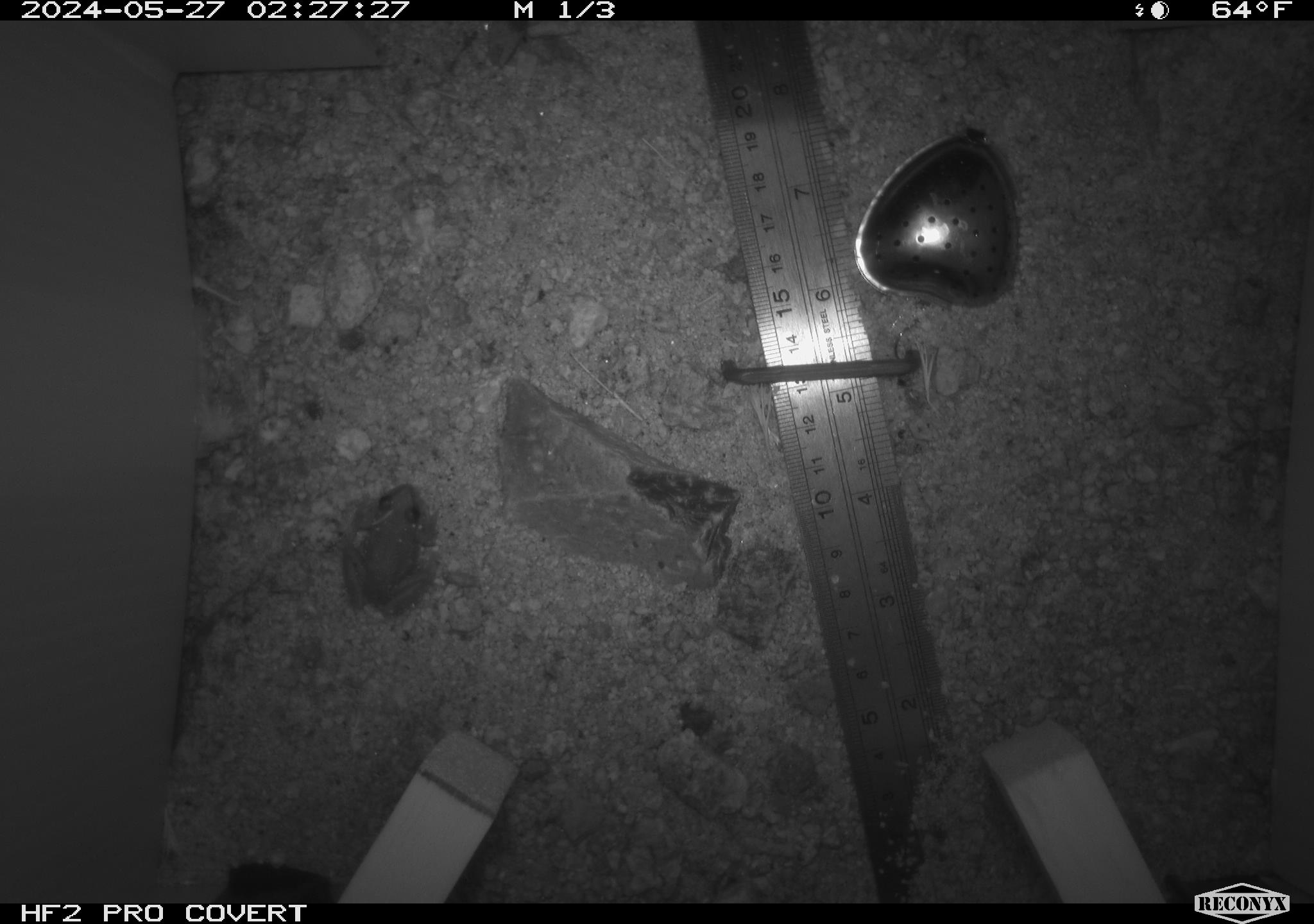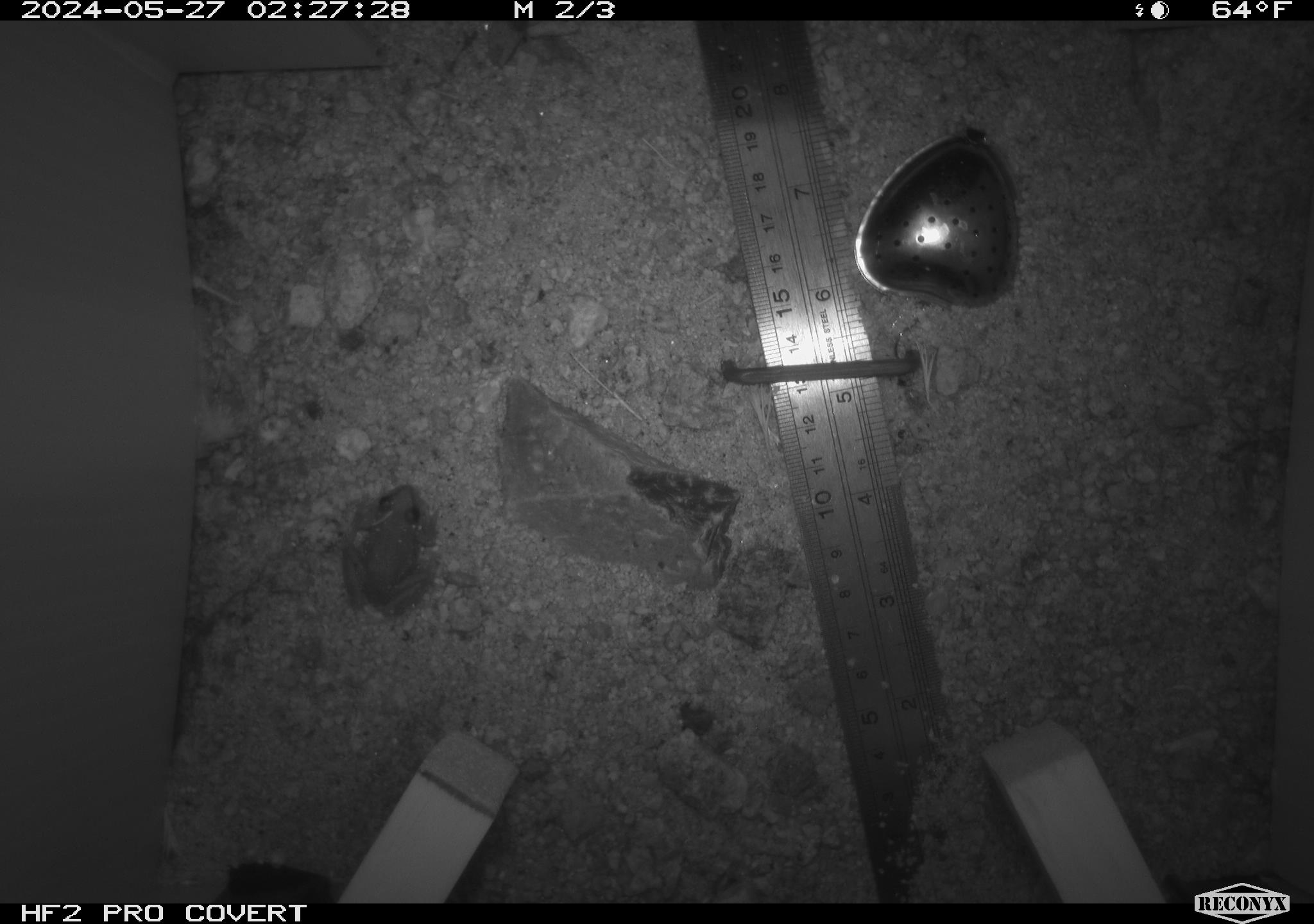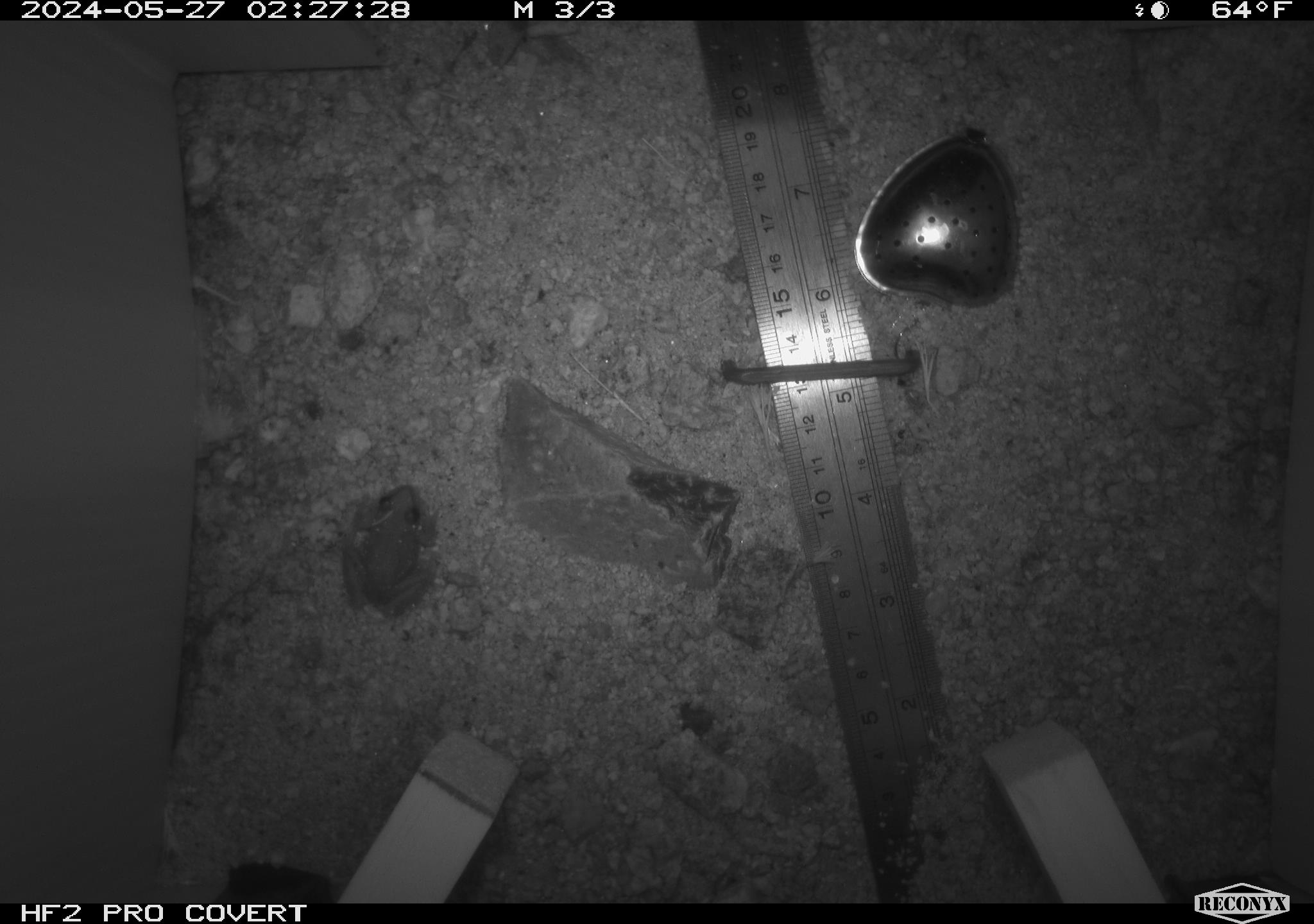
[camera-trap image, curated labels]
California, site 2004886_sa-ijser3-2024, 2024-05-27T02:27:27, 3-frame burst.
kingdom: Animalia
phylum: Chordata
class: Amphibia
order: Anura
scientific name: Anura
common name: frogs